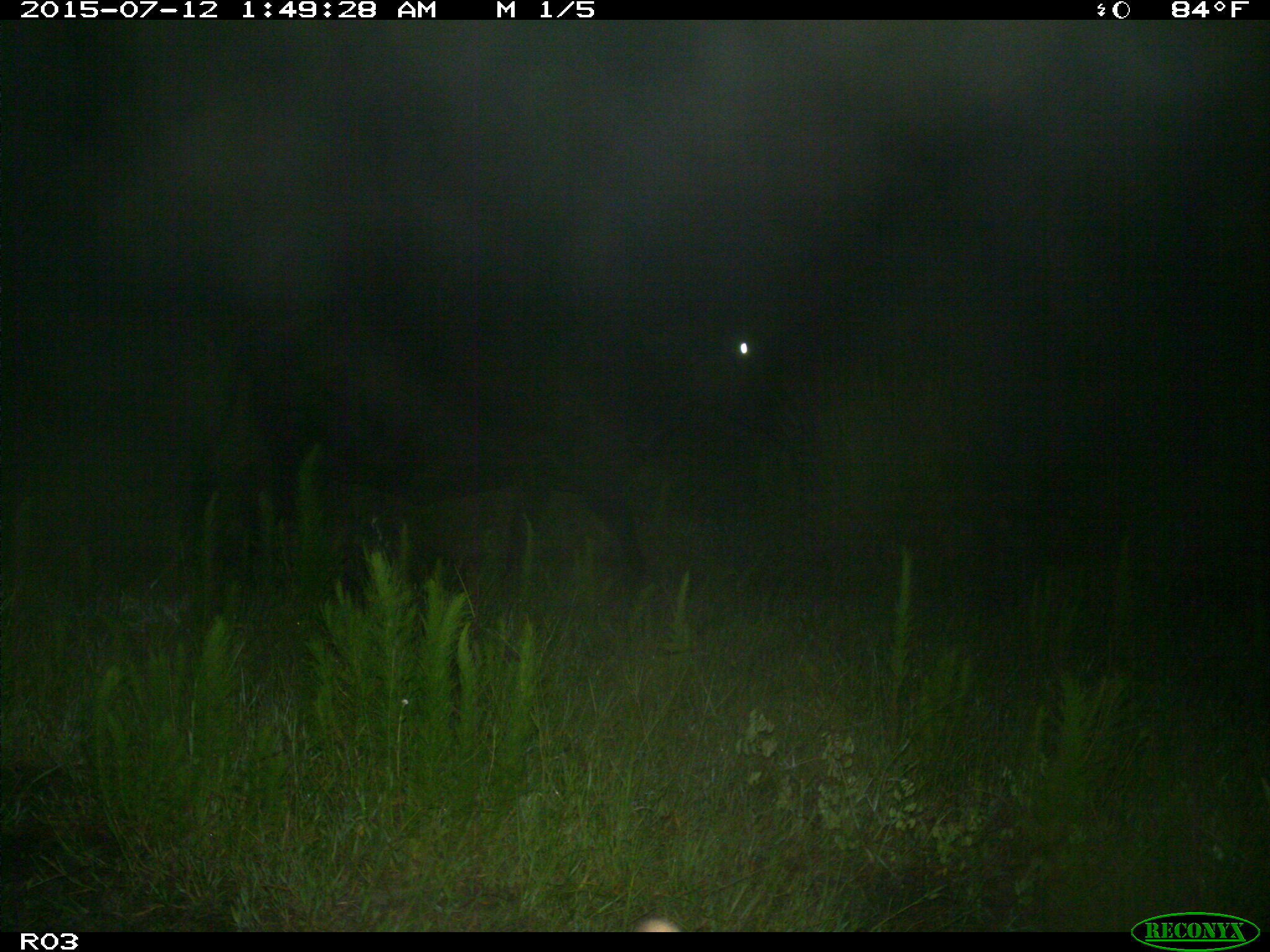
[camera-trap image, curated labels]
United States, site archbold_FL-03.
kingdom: Animalia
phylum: Chordata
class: Mammalia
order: Artiodactyla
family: Bovidae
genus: Bos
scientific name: Bos taurus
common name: domestic cow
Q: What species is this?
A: Bos taurus (domestic cow).